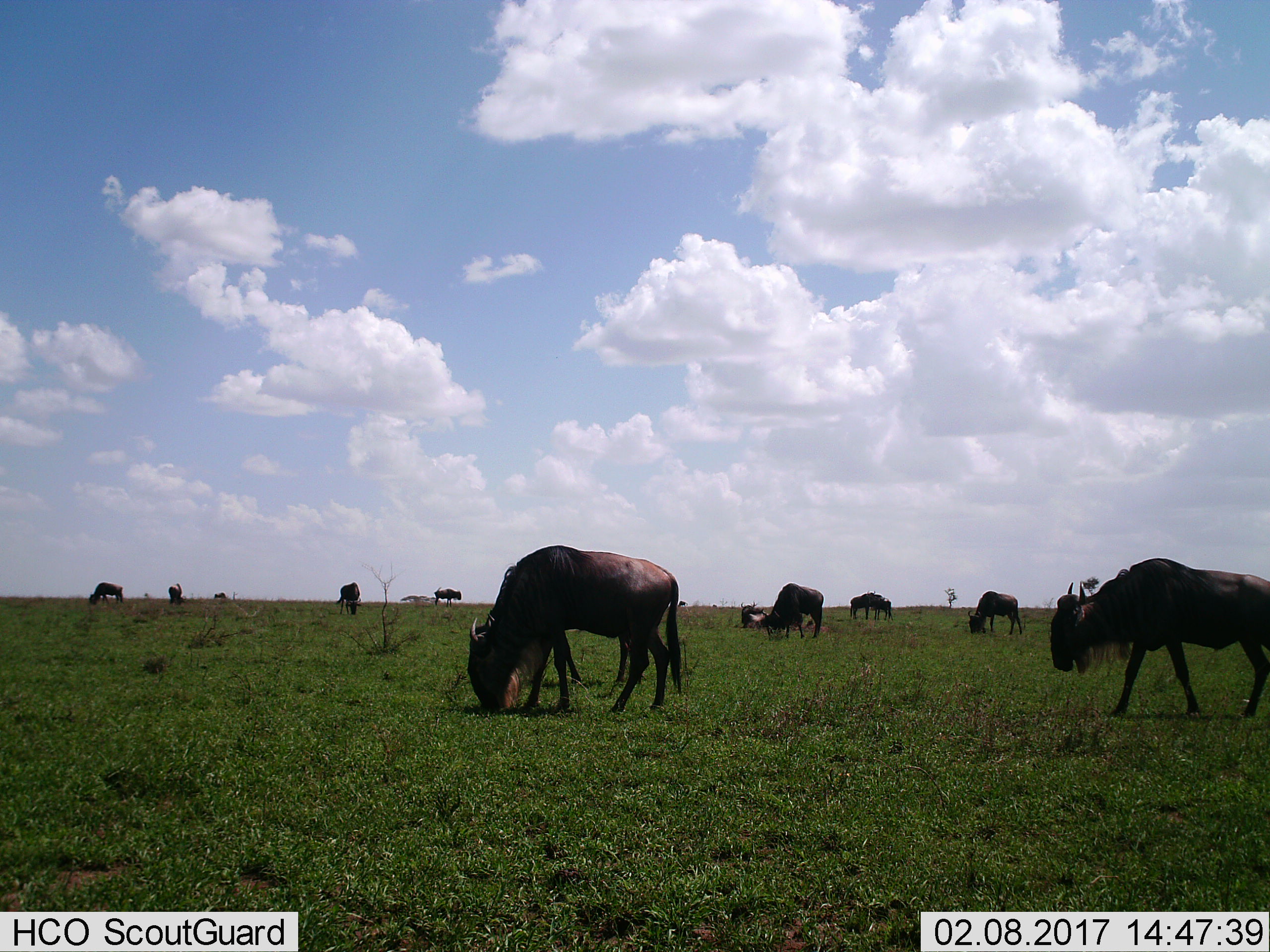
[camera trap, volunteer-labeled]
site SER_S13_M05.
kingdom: Animalia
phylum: Chordata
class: Mammalia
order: Artiodactyla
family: Bovidae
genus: Connochaetes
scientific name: Connochaetes taurinus taurinus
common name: blue wildebeest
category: wildebeestblue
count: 11-50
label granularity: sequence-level